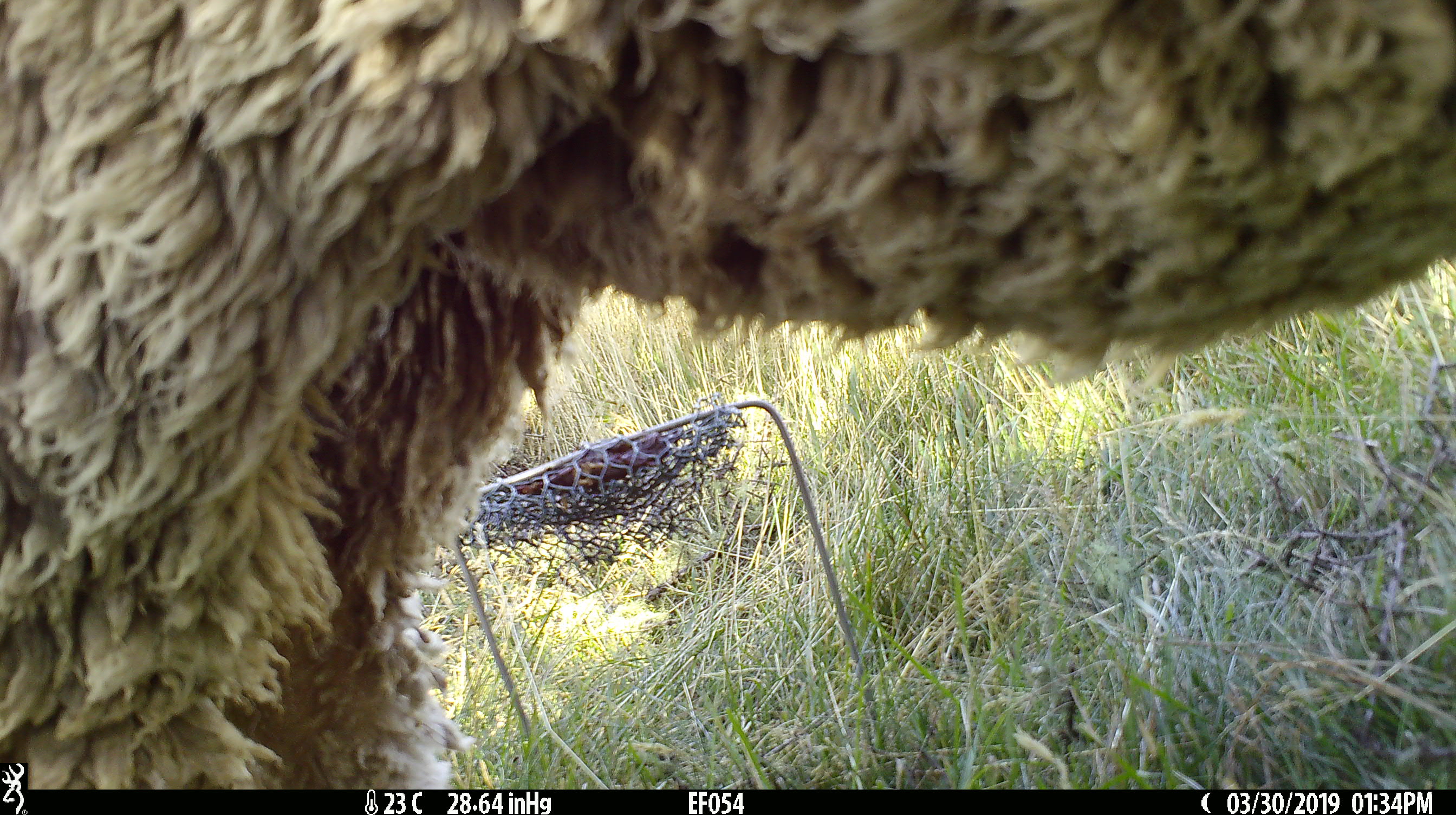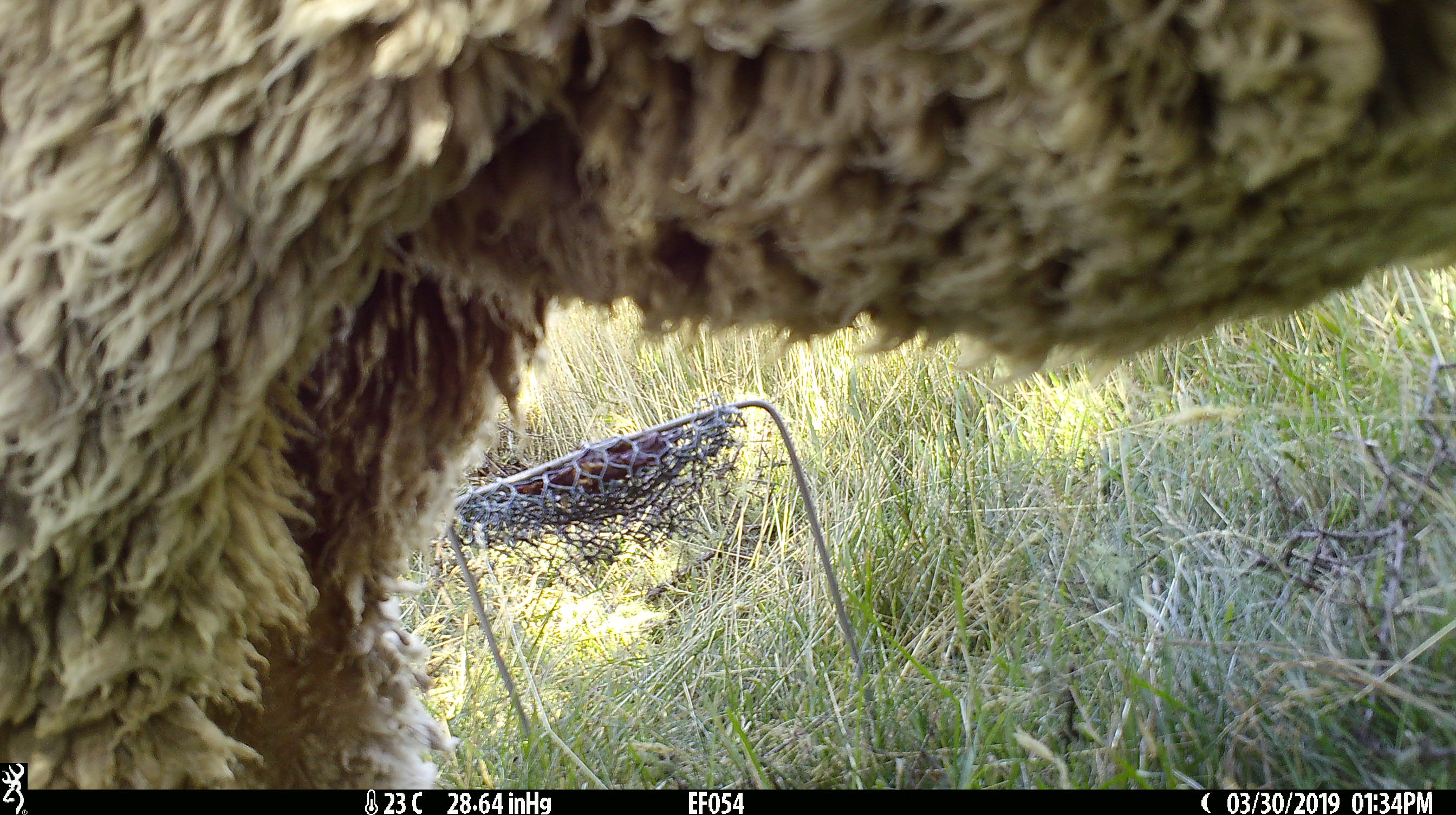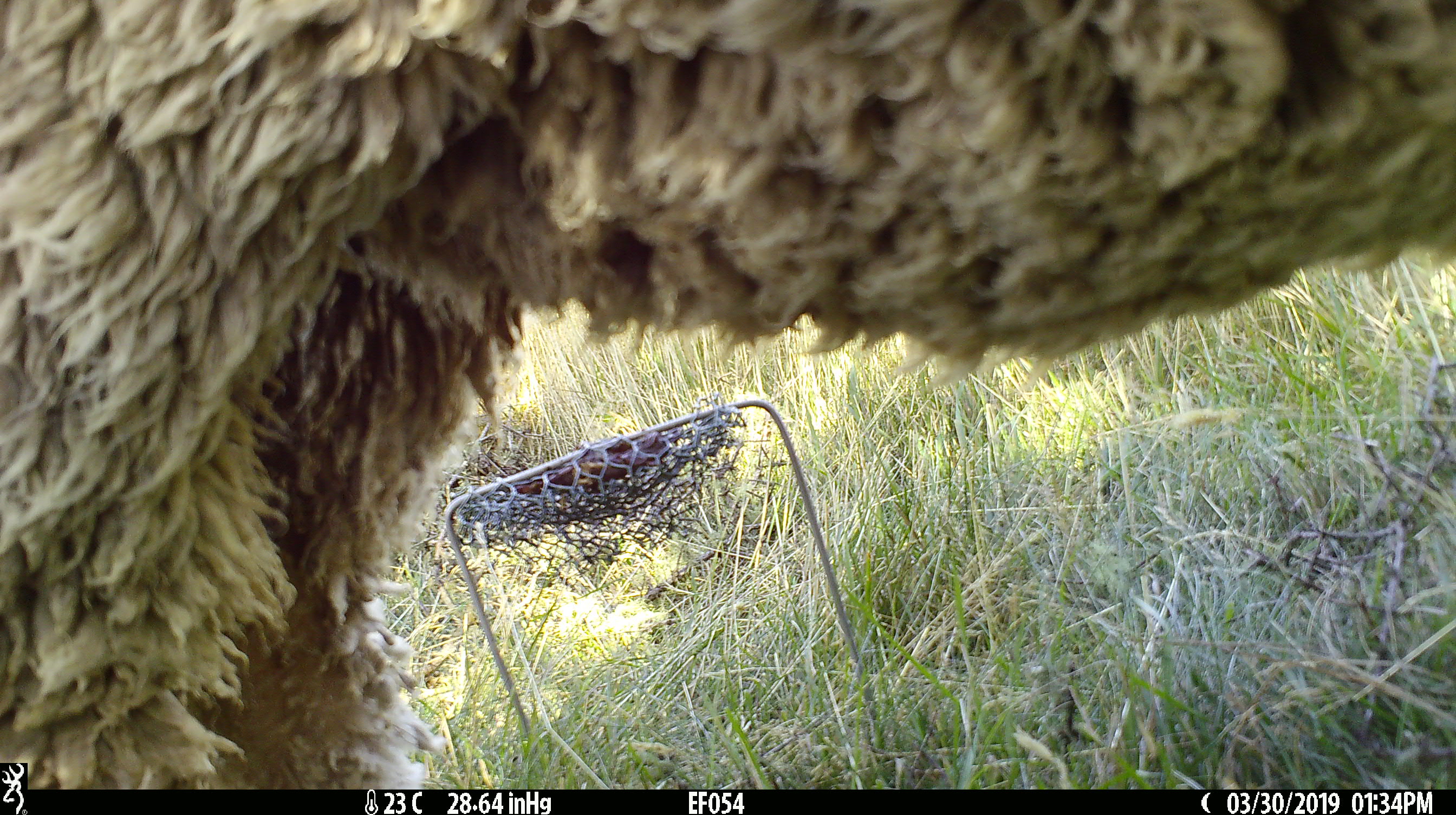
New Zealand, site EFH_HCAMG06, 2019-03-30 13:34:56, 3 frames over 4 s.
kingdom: Animalia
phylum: Chordata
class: Mammalia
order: Artiodactyla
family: Bovidae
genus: Ovis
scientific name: Ovis aries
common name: domestic sheep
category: sheep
Sheep (domestic sheep) (Ovis aries).